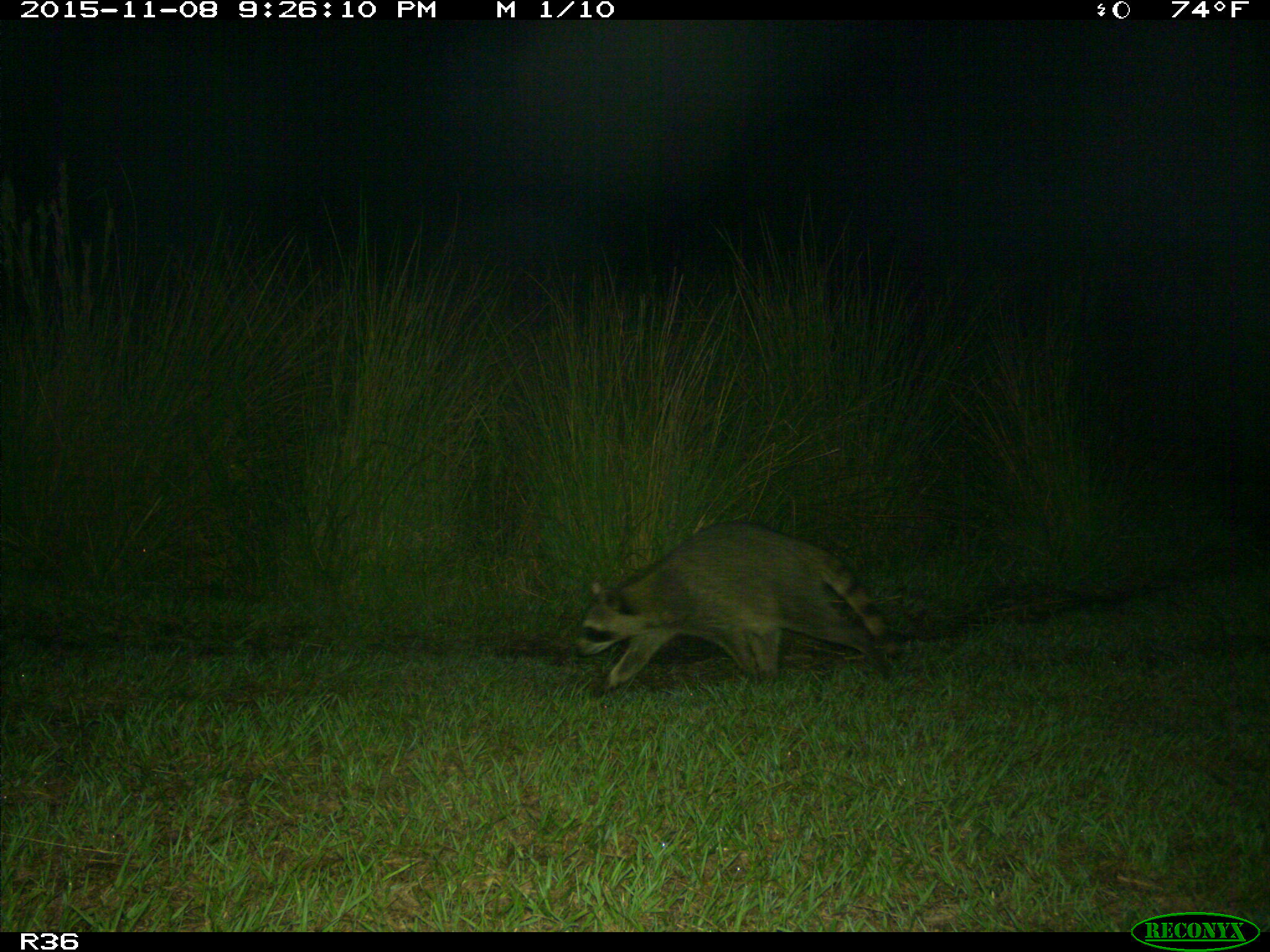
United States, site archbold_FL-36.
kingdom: Animalia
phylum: Chordata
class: Mammalia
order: Carnivora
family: Procyonidae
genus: Procyon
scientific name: Procyon lotor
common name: common raccoon